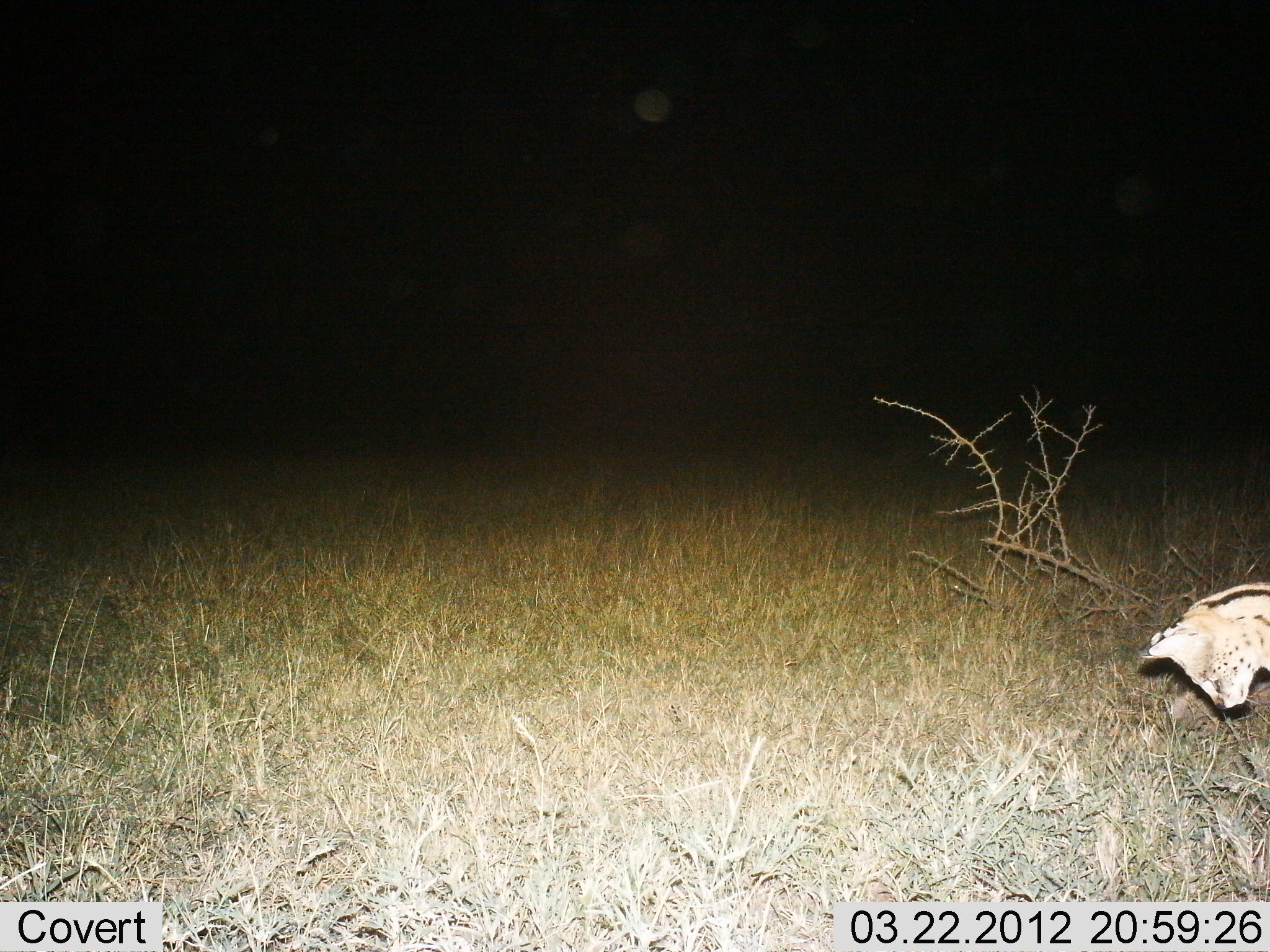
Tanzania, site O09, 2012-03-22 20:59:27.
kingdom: Animalia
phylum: Chordata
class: Mammalia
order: Carnivora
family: Felidae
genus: Leptailurus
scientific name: Leptailurus serval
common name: serval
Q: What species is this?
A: Serval (Leptailurus serval).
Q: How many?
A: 1.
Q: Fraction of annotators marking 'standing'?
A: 77%.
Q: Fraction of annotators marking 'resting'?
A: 5%.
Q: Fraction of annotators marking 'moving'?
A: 18%.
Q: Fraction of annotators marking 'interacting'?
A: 0%.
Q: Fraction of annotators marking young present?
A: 0%.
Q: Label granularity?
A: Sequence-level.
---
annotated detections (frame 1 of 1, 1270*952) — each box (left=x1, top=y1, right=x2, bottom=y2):
animal: (left=1143, top=583, right=1270, bottom=715)